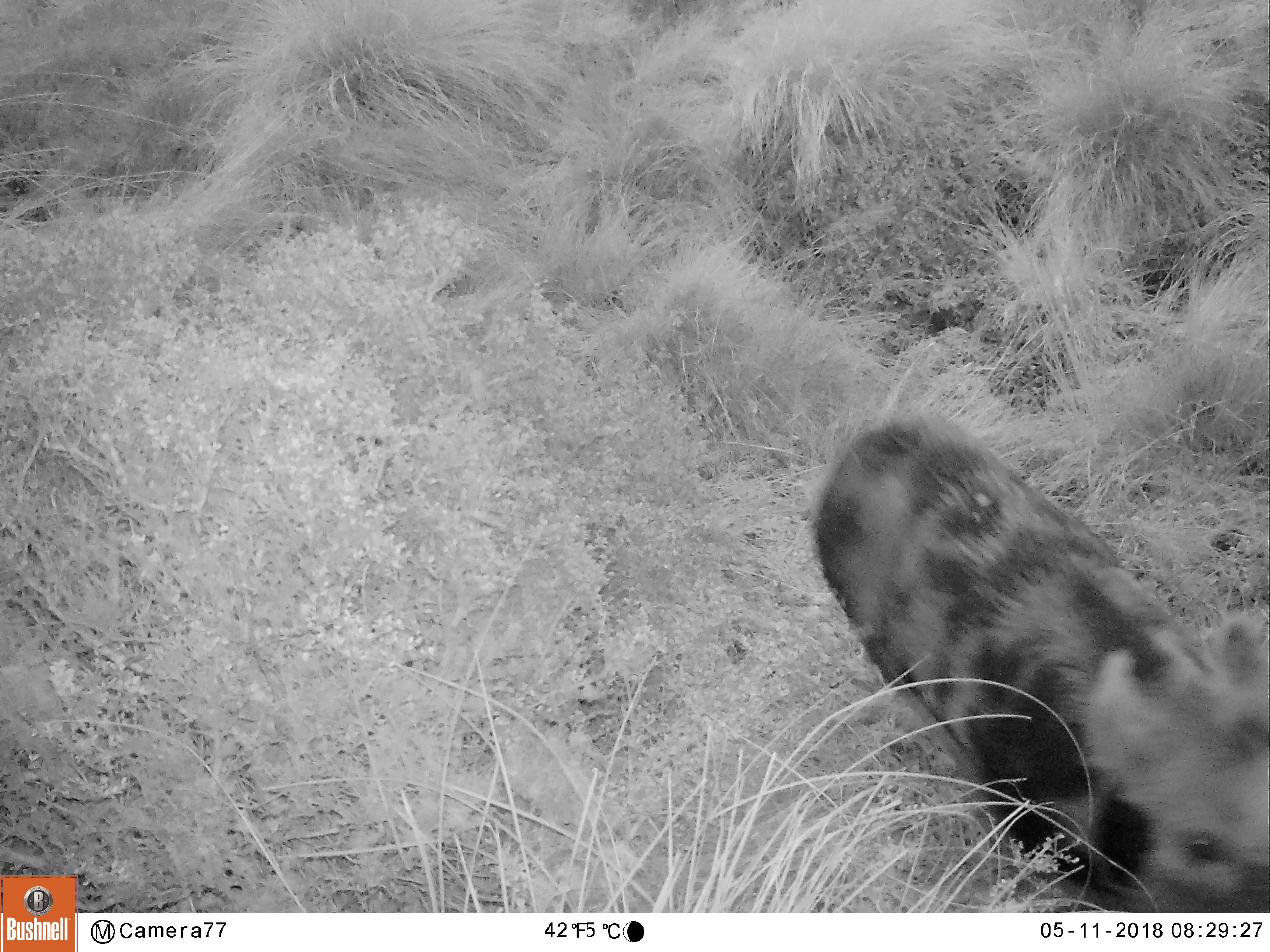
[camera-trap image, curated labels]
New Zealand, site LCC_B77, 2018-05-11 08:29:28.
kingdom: Animalia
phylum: Chordata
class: Mammalia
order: Artiodactyla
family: Suidae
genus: Sus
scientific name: Sus scrofa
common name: pig